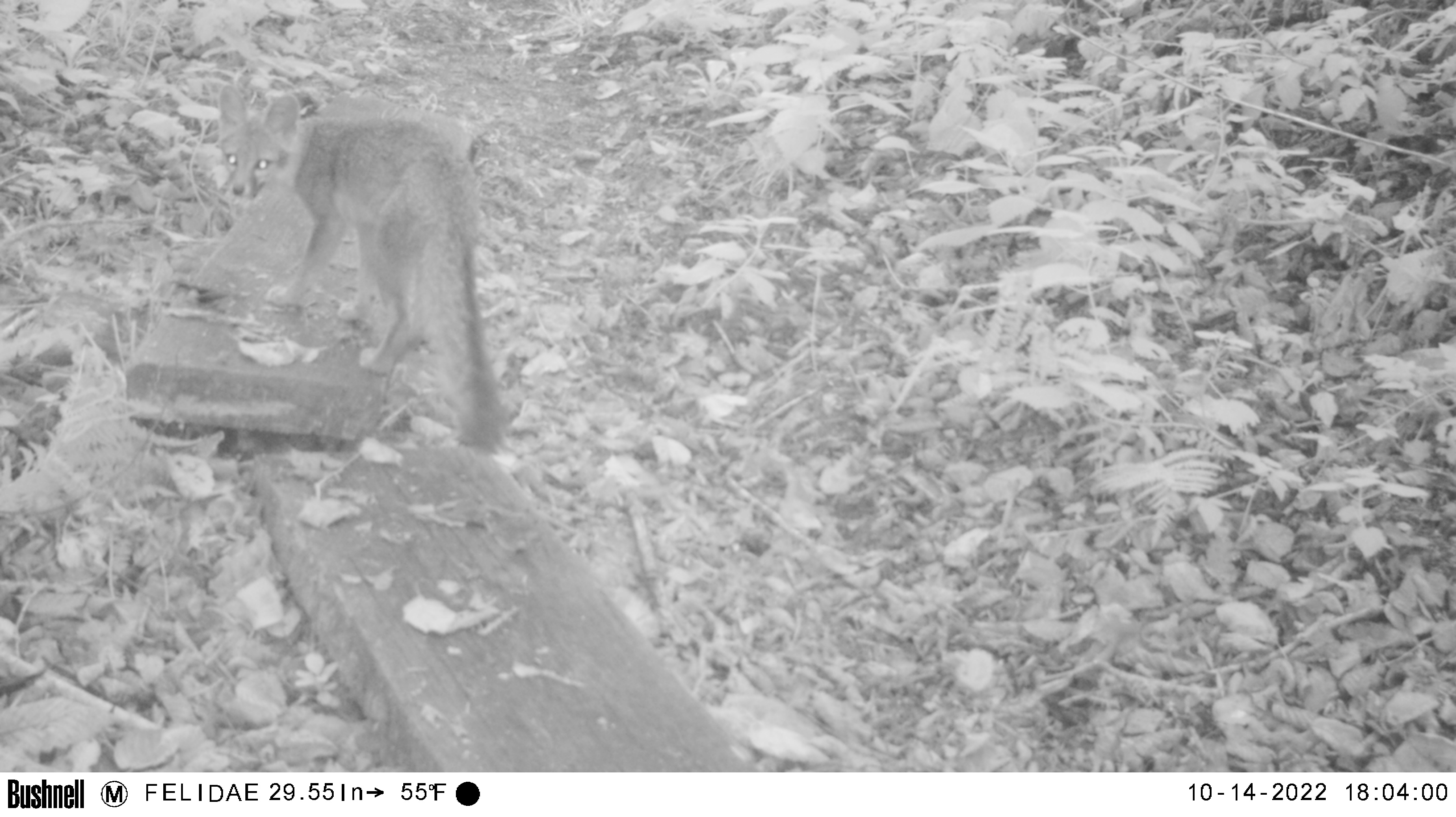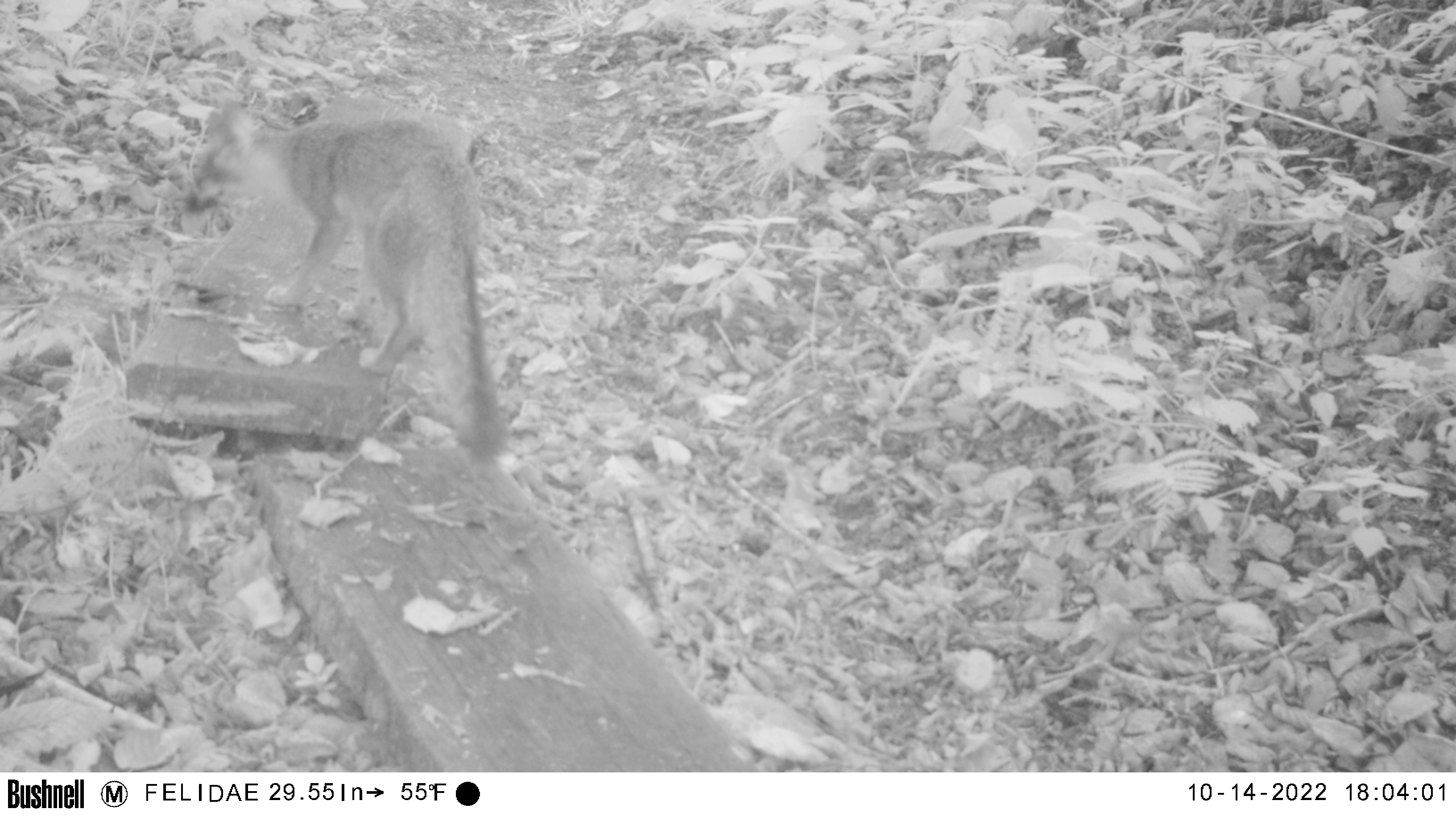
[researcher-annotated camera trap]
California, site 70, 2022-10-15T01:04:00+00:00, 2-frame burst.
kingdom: Animalia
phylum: Chordata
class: Mammalia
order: Carnivora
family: Canidae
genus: Urocyon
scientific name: Urocyon cinereoargenteus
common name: gray fox